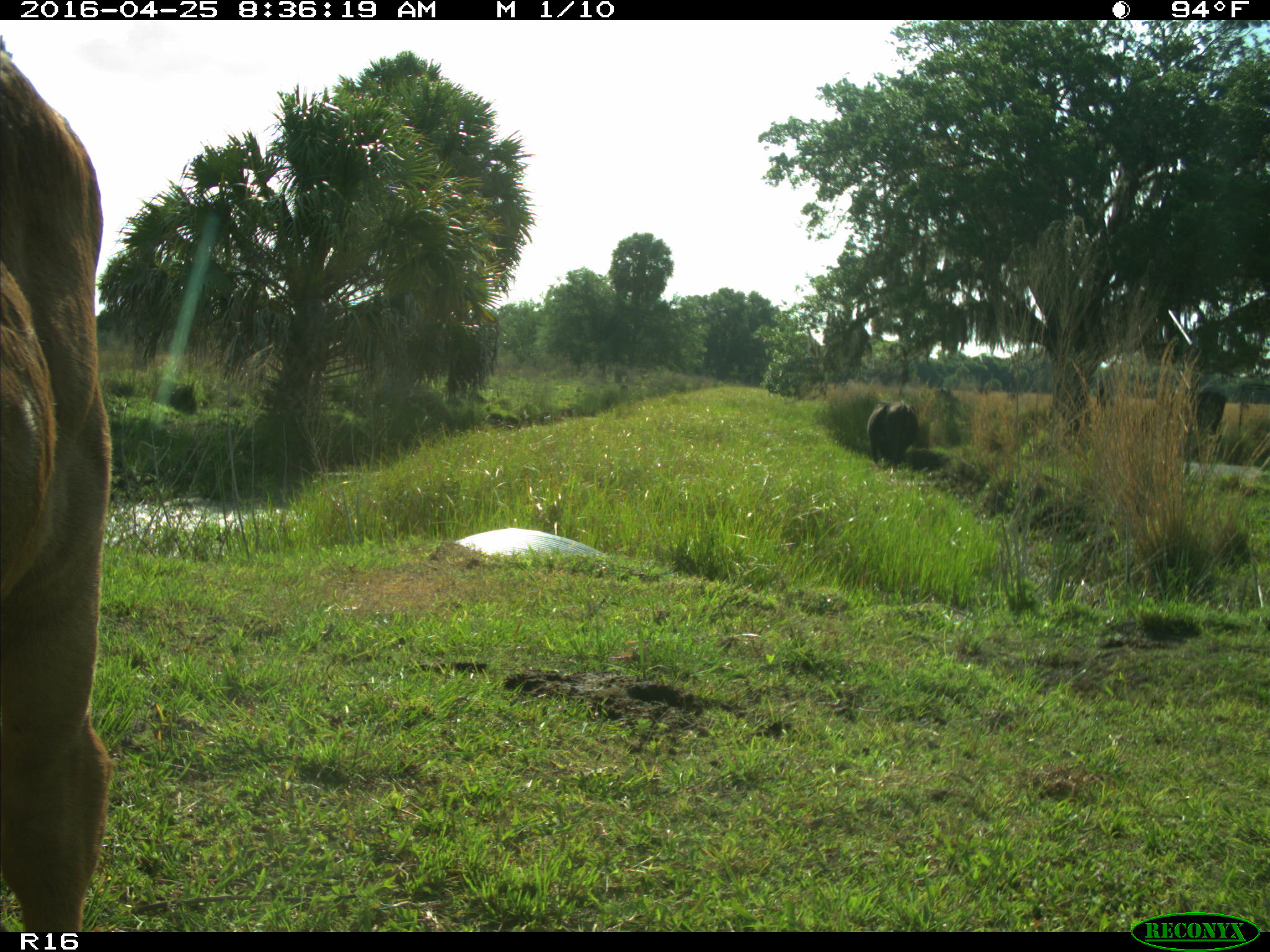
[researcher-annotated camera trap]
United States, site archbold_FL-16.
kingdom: Animalia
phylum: Chordata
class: Mammalia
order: Artiodactyla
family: Bovidae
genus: Bos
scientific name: Bos taurus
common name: domestic cow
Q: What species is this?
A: Bos taurus (domestic cow).